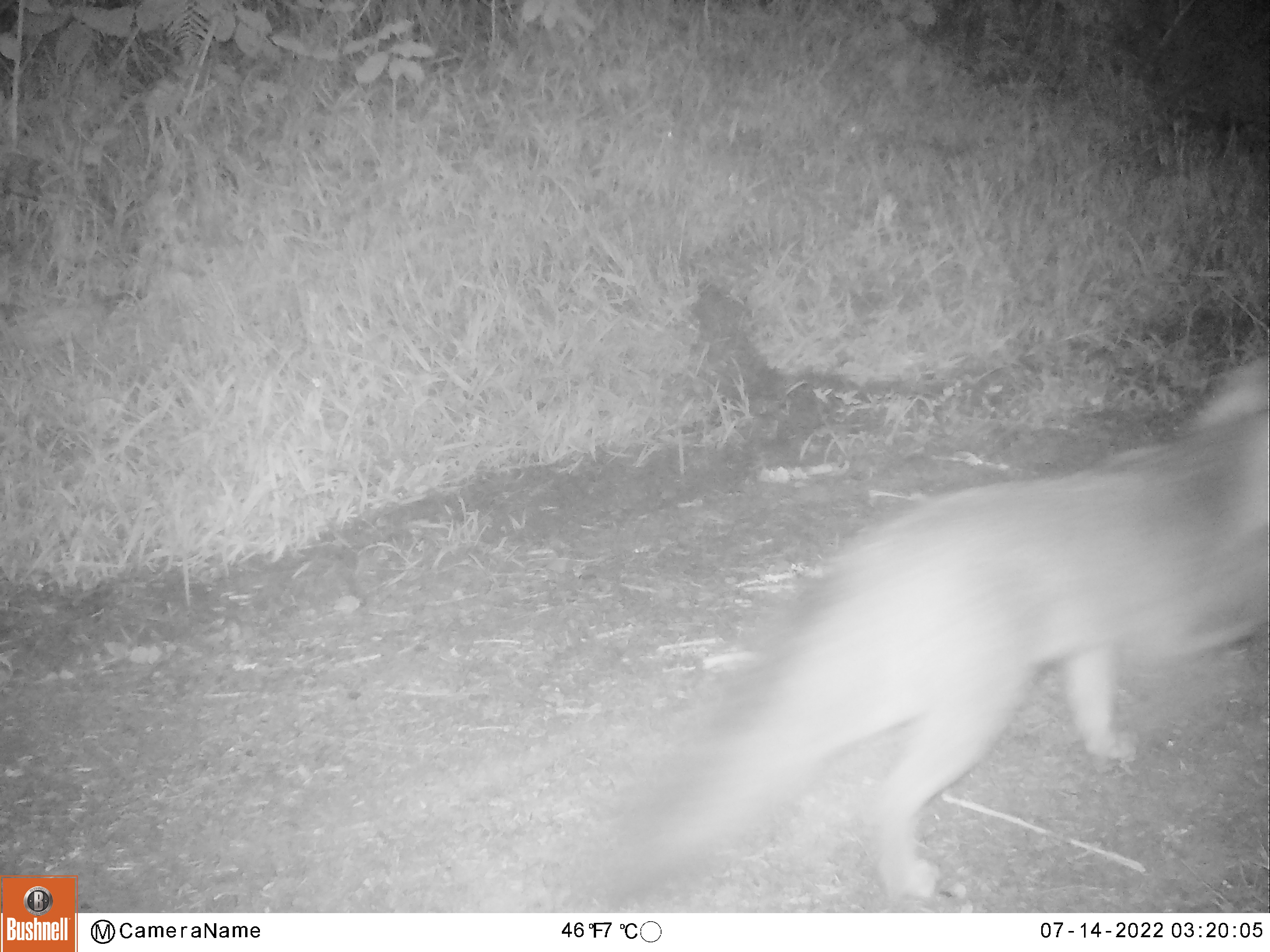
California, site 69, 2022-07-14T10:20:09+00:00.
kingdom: Animalia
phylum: Chordata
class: Mammalia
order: Carnivora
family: Canidae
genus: Urocyon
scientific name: Urocyon cinereoargenteus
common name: gray fox